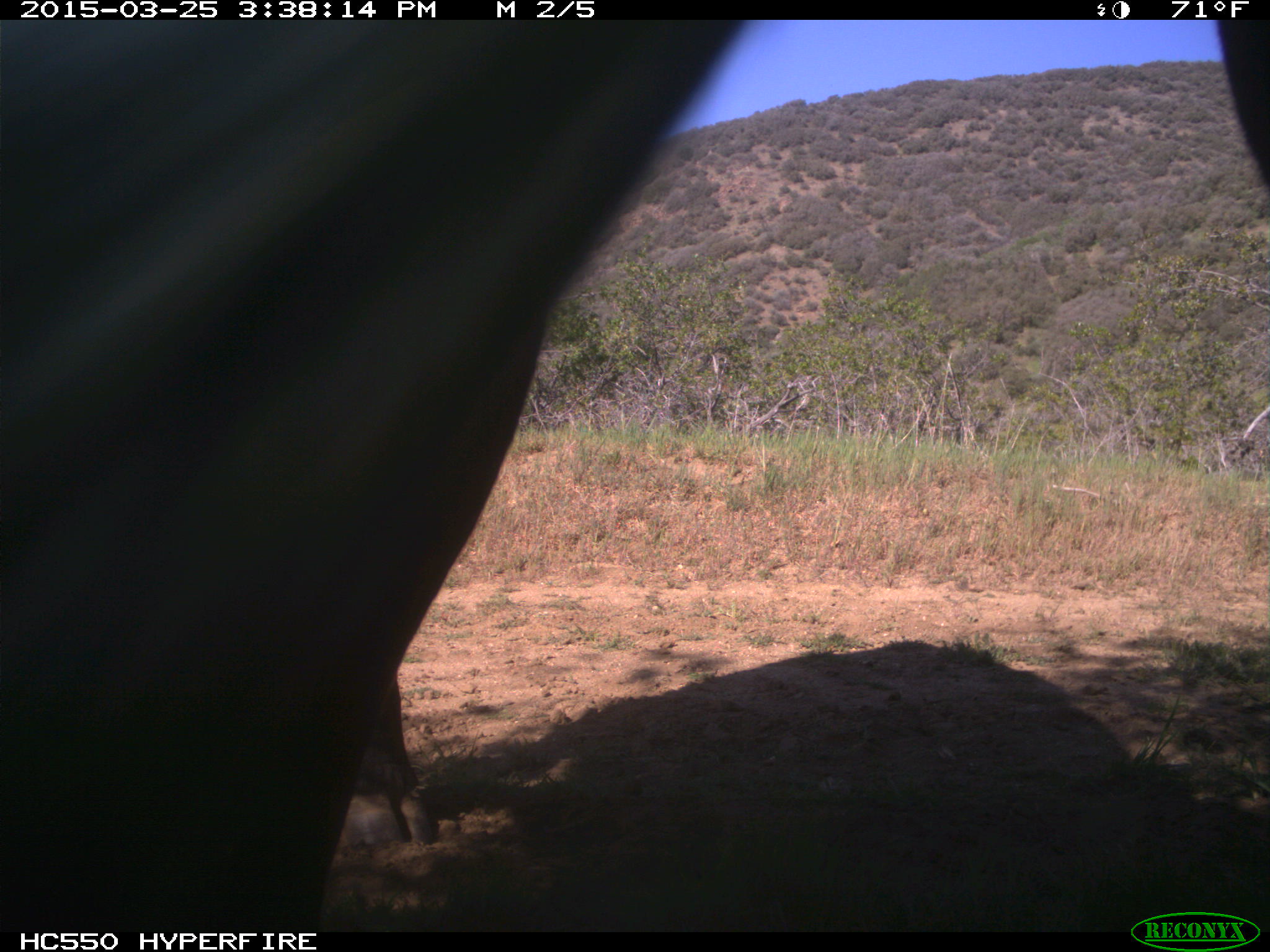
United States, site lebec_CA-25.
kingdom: Animalia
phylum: Chordata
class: Mammalia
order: Artiodactyla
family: Bovidae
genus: Bos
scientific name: Bos taurus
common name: domestic cow